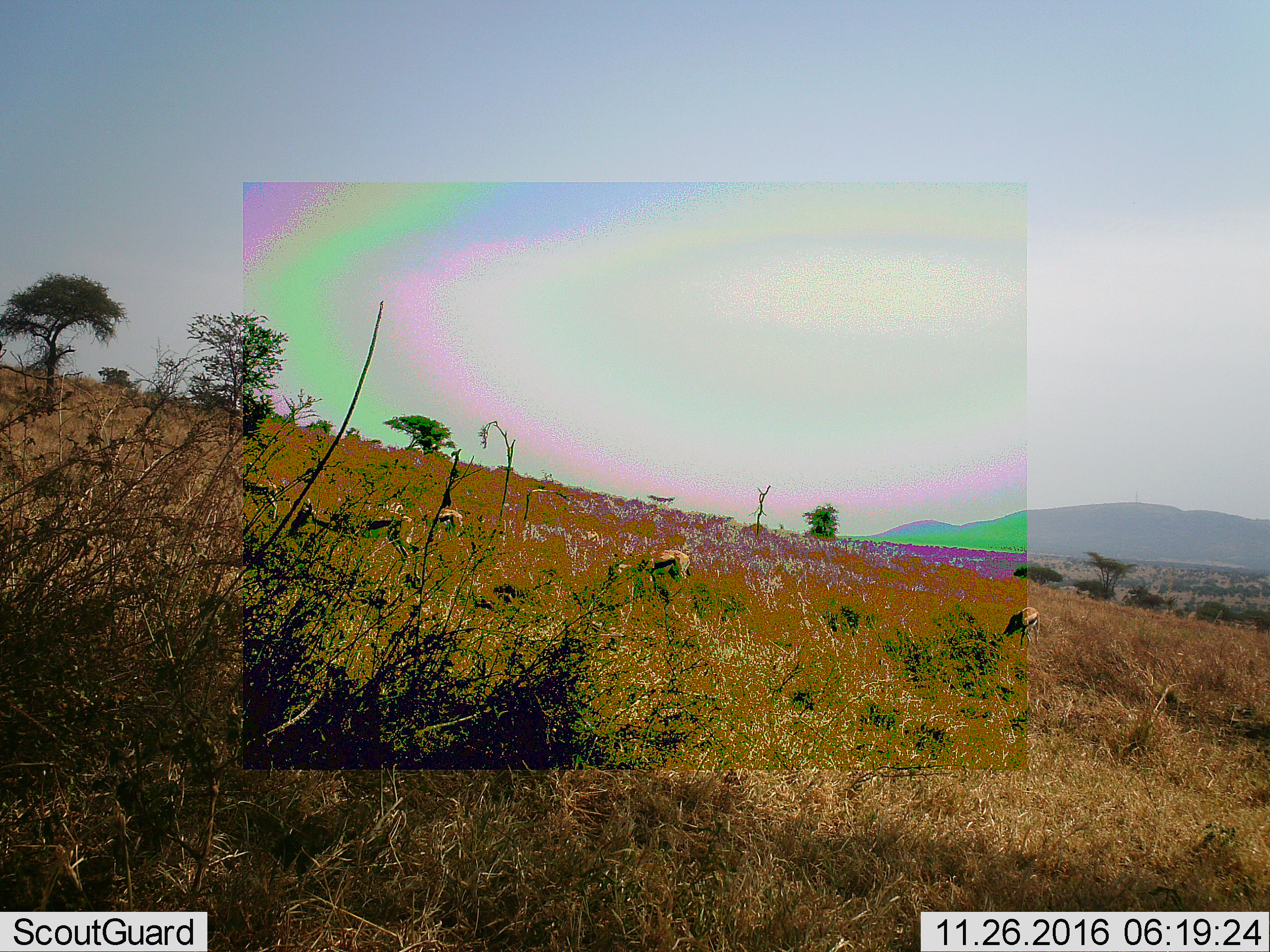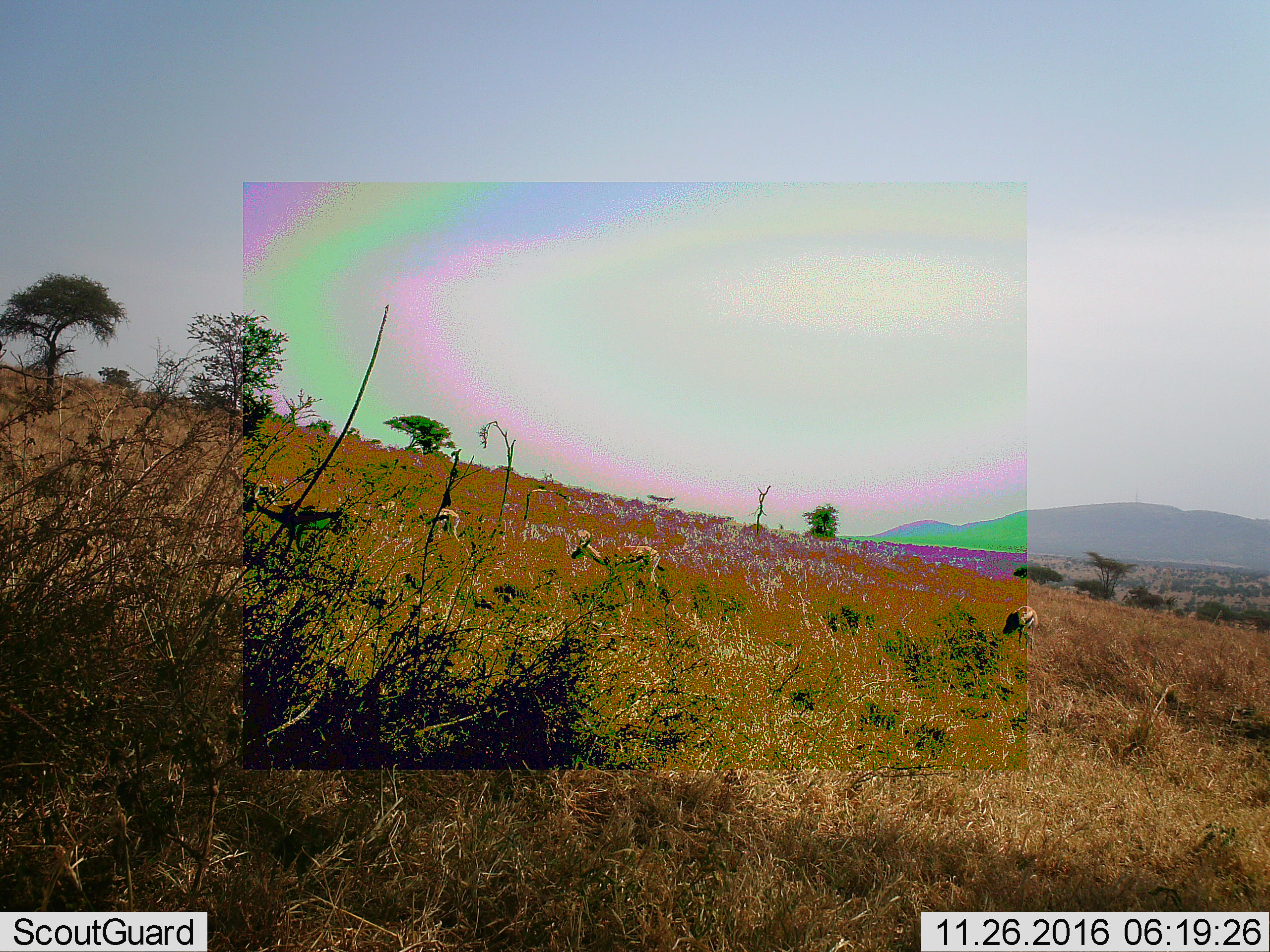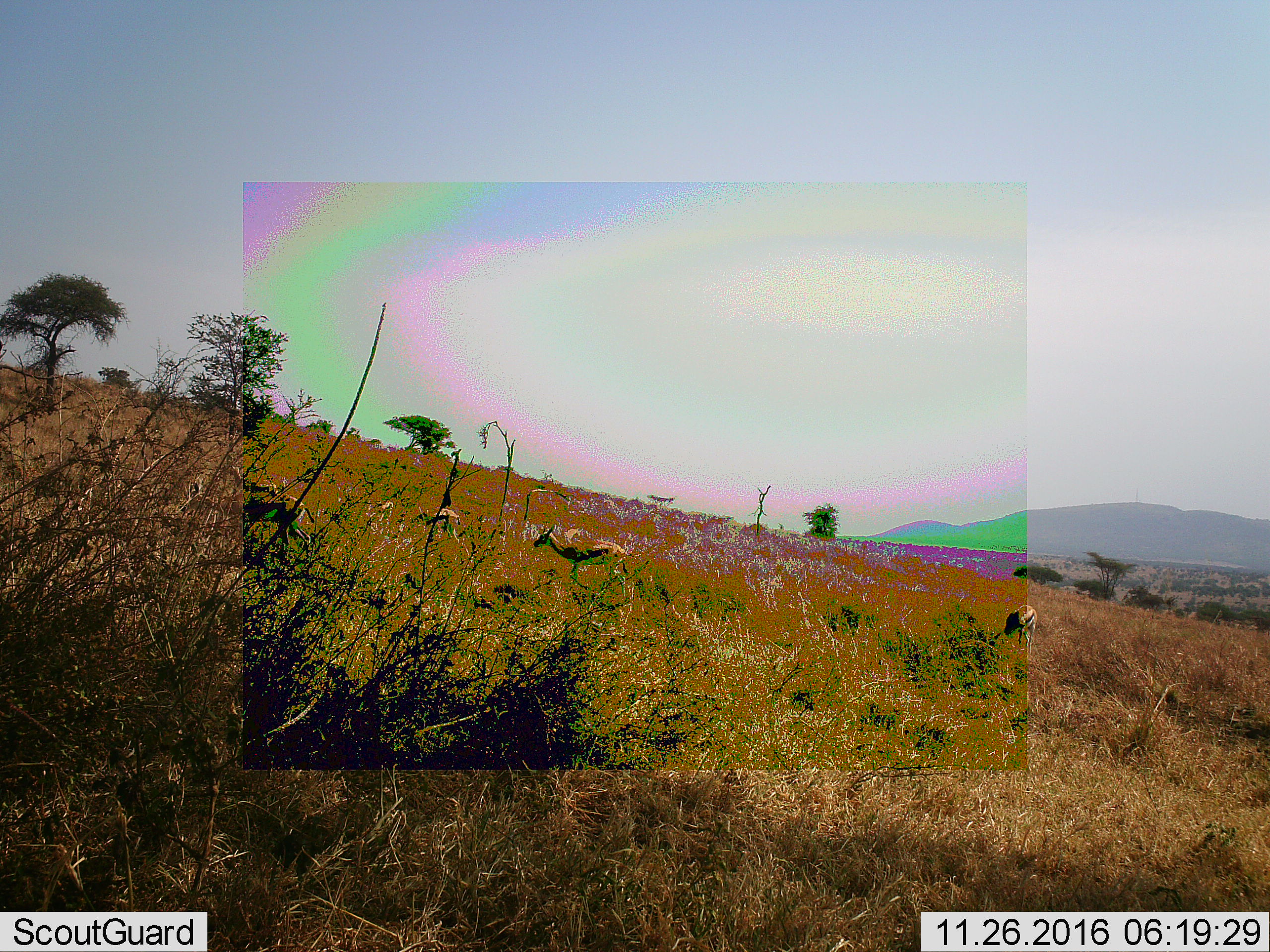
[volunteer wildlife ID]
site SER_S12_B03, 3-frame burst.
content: unidentified animal